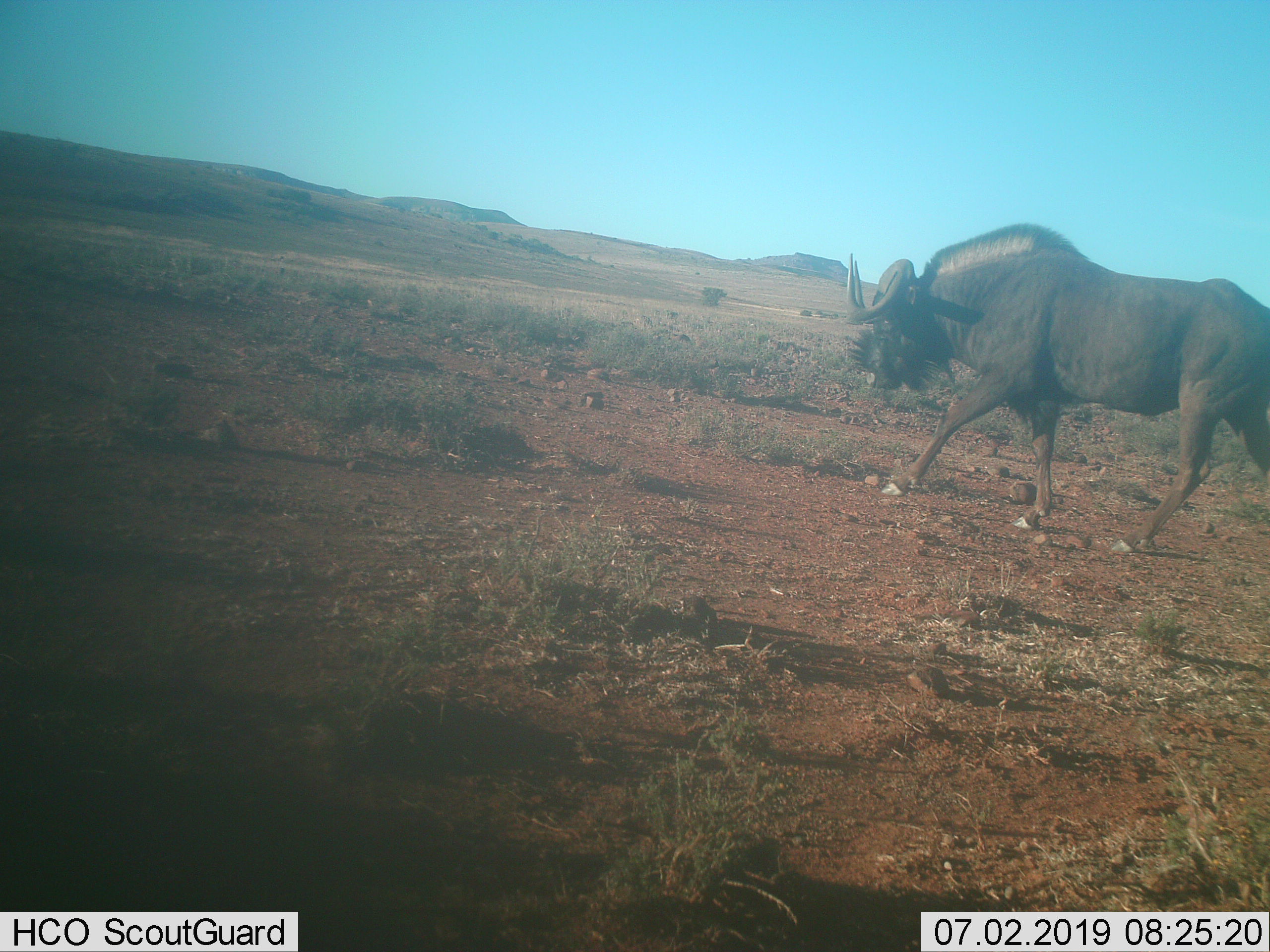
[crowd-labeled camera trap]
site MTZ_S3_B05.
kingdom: Animalia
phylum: Chordata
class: Mammalia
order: Artiodactyla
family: Bovidae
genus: Connochaetes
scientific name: Connochaetes gnou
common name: black wildebeest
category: wildebeestblack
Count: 1.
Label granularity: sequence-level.